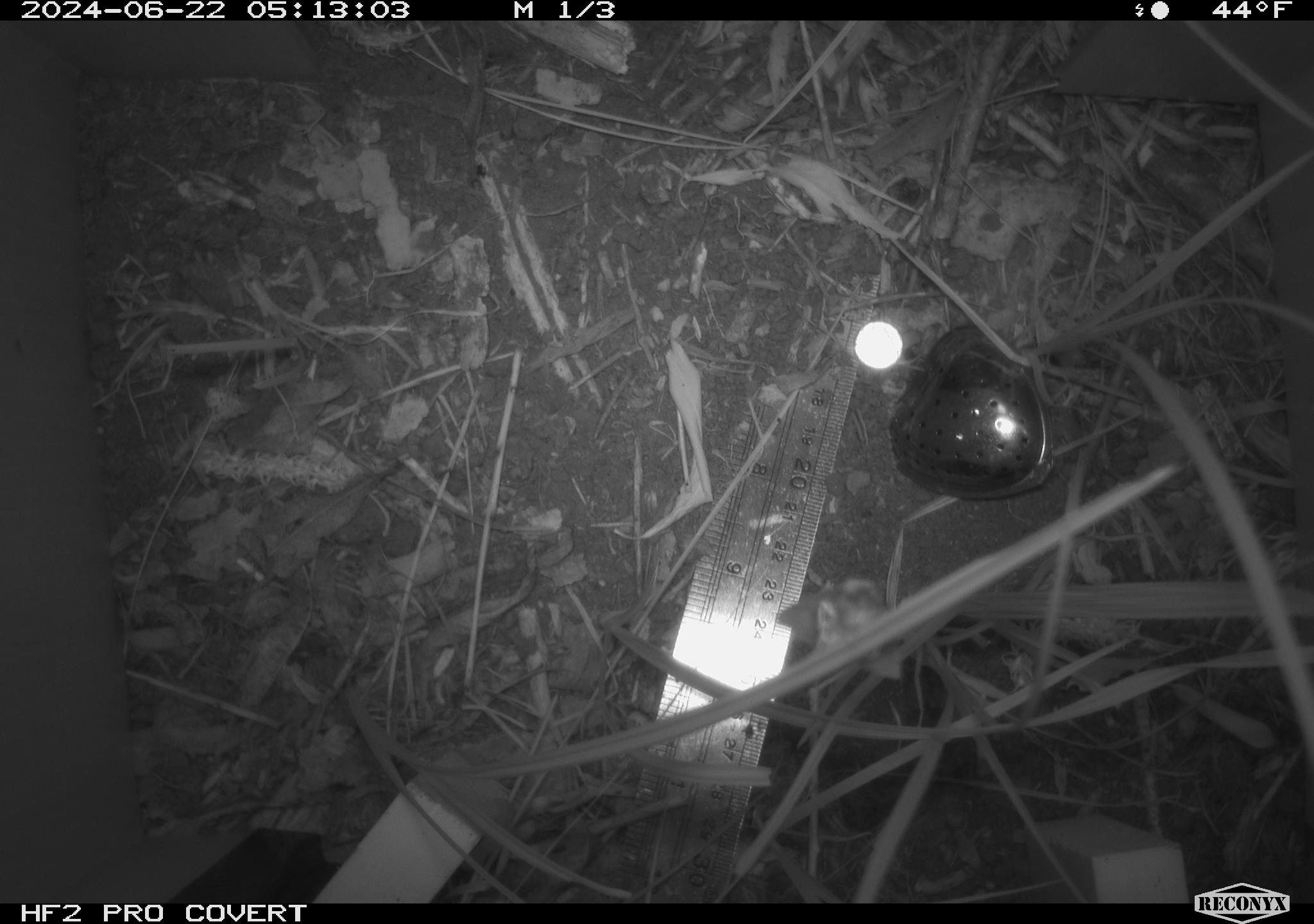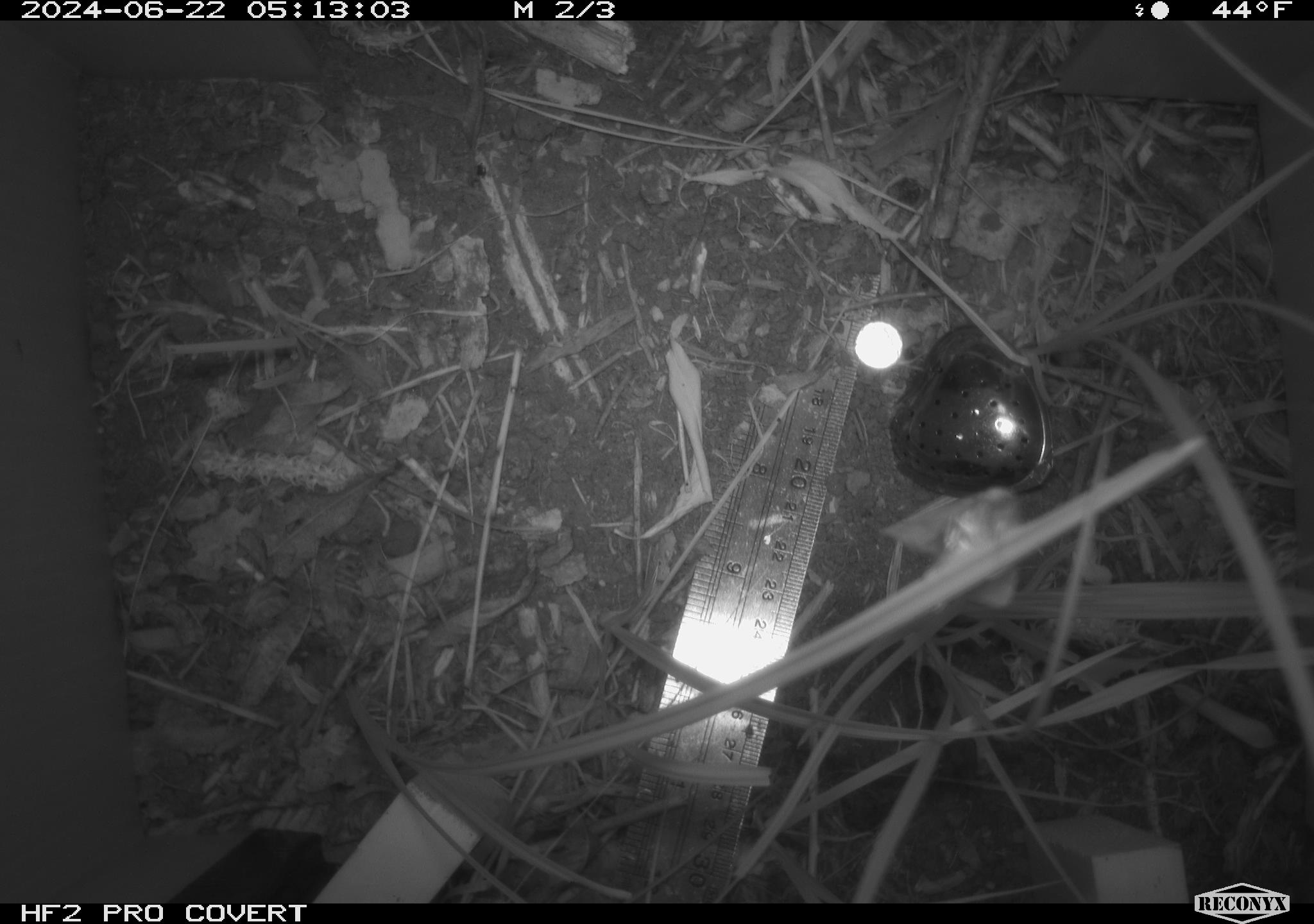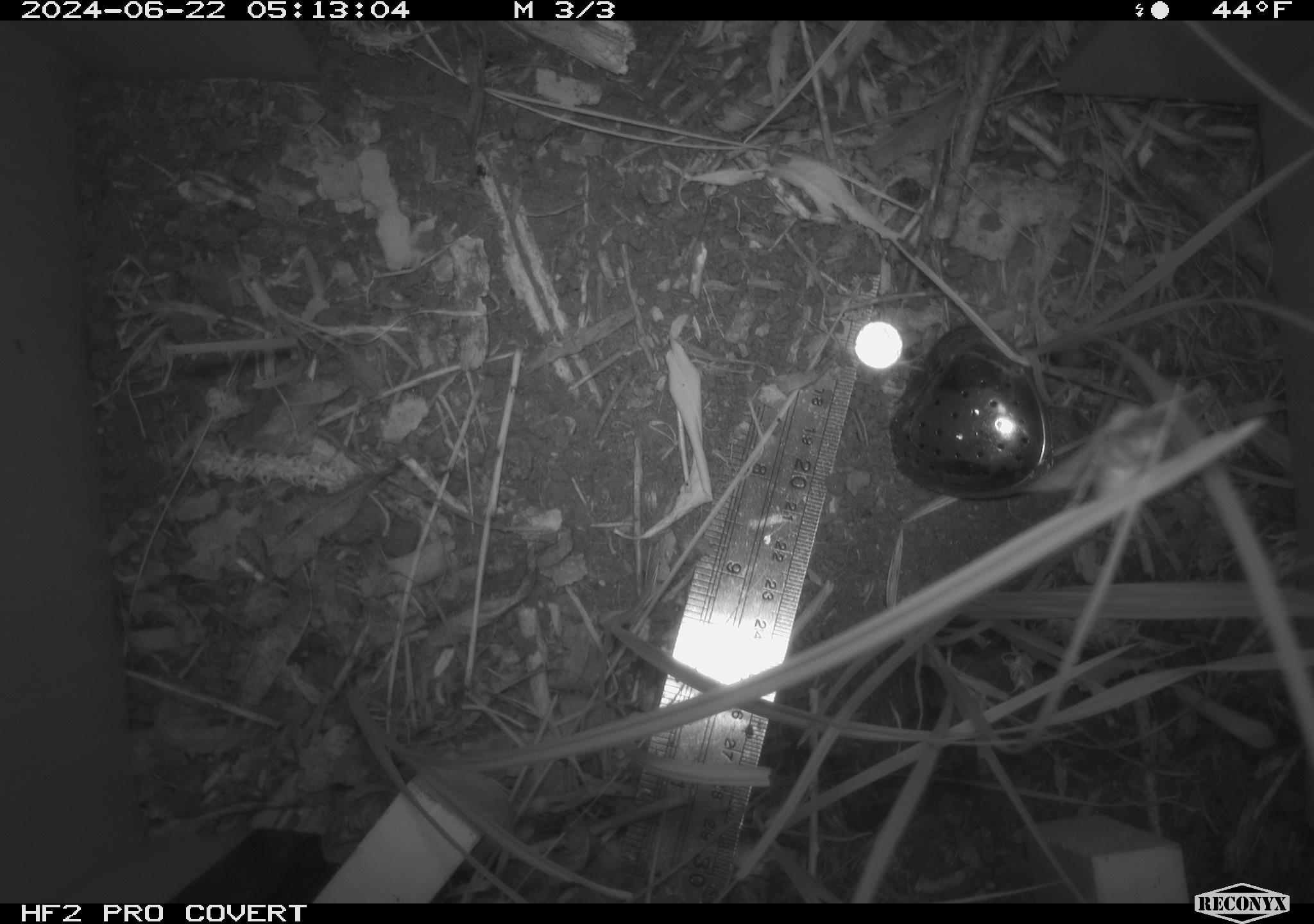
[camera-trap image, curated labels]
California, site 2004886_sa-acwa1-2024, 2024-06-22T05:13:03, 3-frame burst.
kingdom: Animalia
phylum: Arthropoda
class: Insecta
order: Lepidoptera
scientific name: Lepidoptera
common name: butterflies and moths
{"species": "butterflies and moths (Lepidoptera)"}